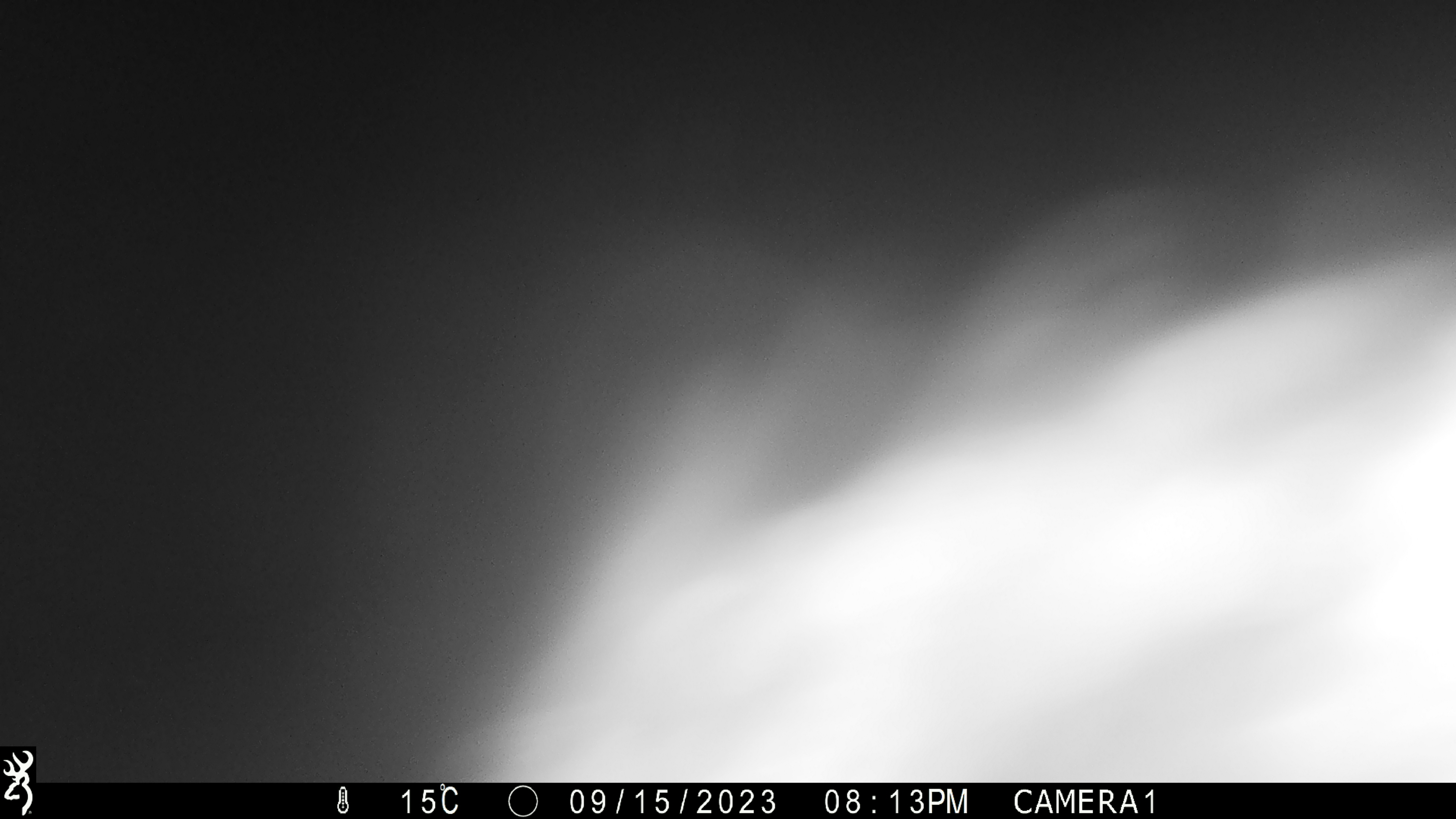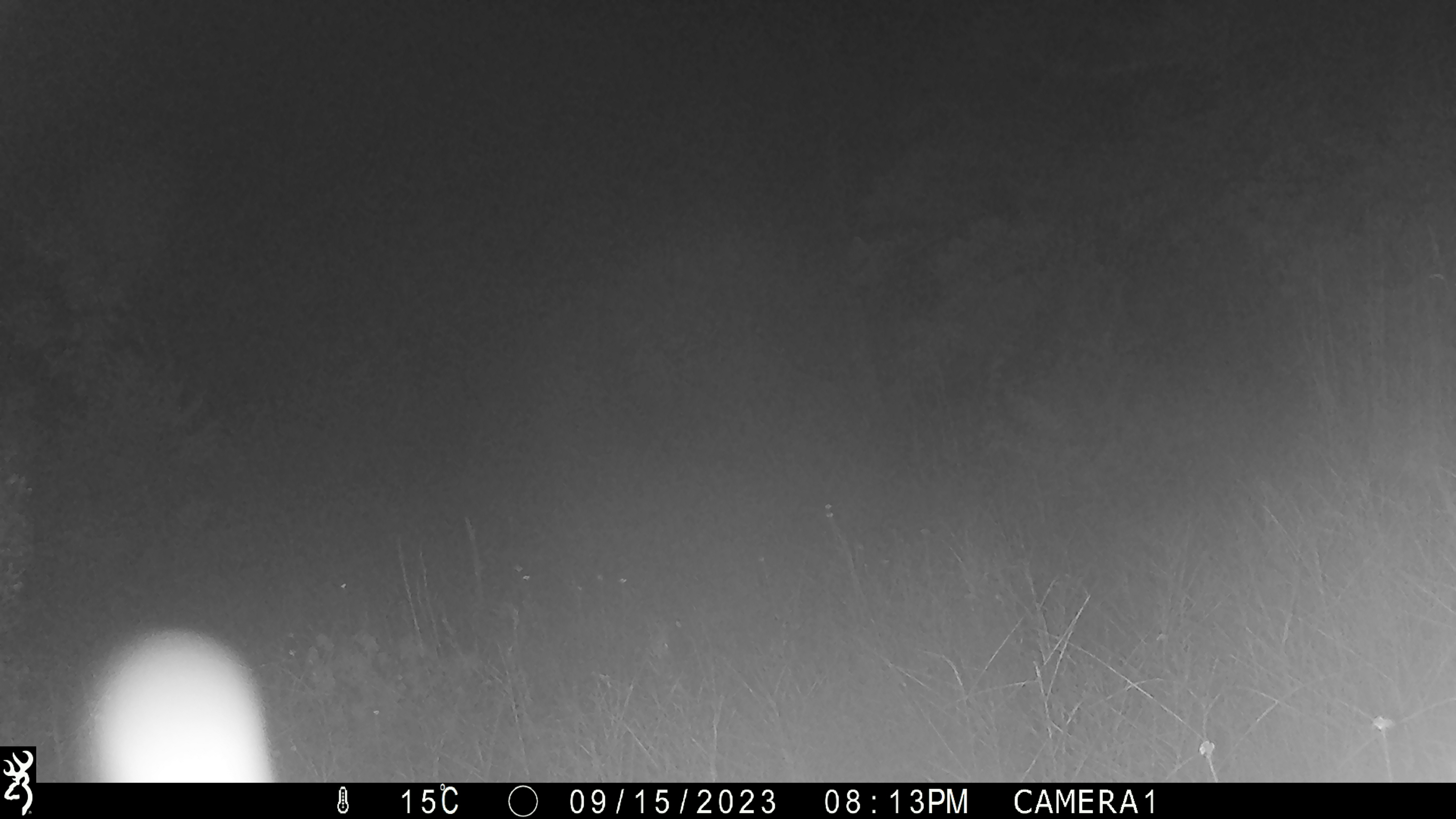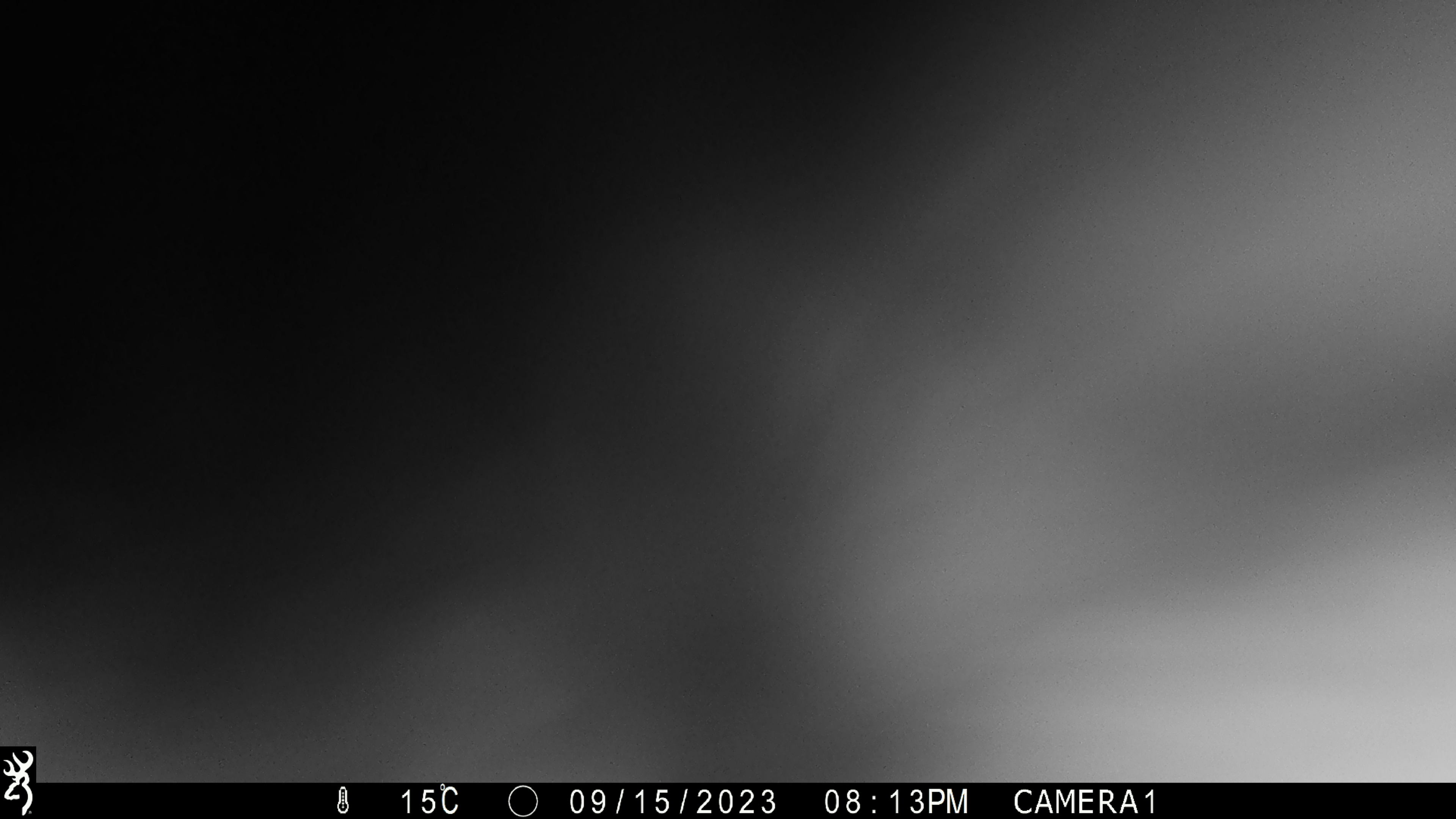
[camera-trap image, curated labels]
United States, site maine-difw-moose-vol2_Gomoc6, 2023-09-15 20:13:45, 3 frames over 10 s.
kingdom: Animalia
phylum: Chordata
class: Mammalia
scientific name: Mammalia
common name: mammal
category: mammal sp.